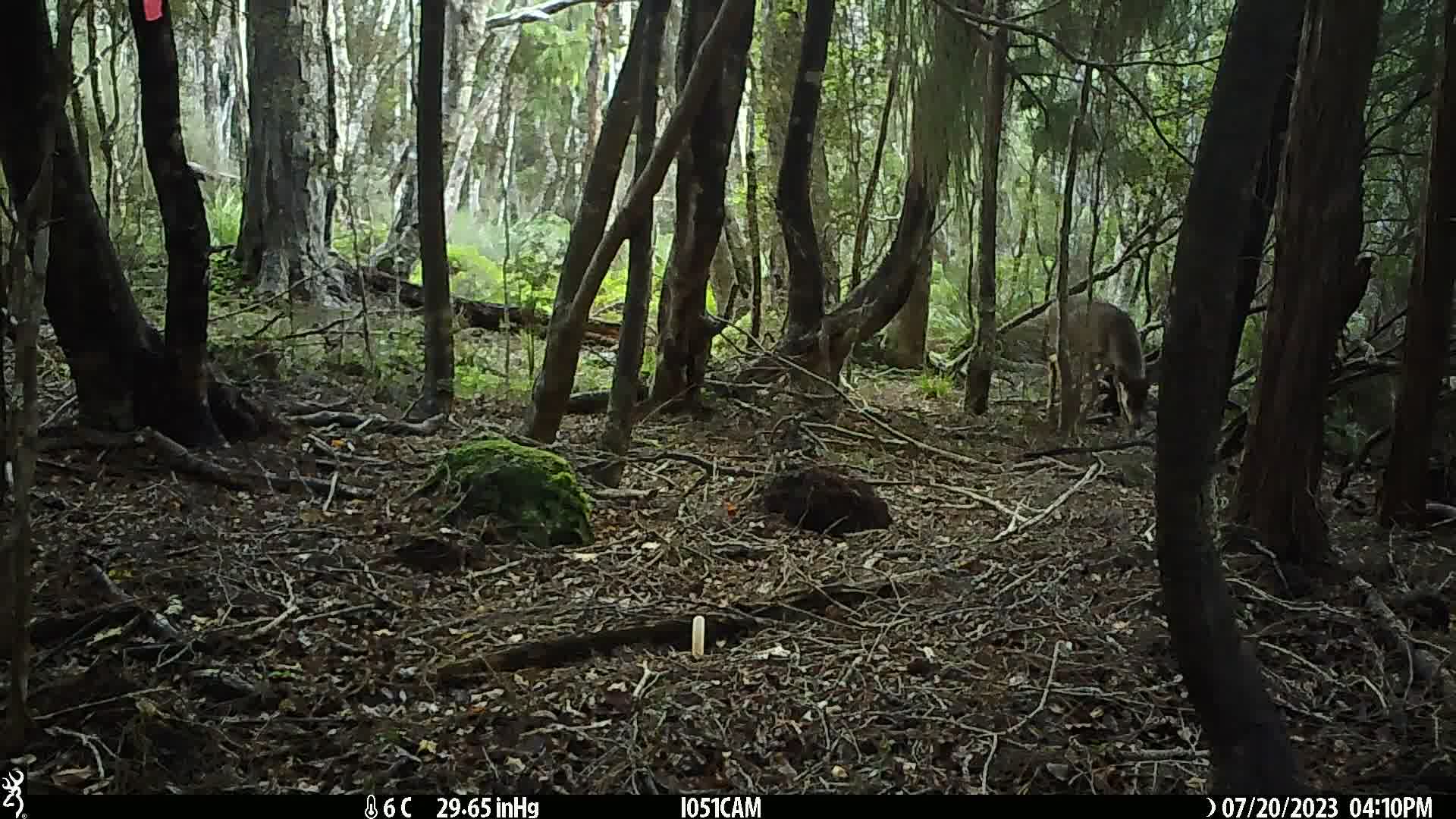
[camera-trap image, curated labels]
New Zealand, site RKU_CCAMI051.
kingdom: Animalia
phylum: Chordata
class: Mammalia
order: Artiodactyla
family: Cervidae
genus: Odocoileus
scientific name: Odocoileus virginianus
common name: white-tailed deer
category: white tailed deer